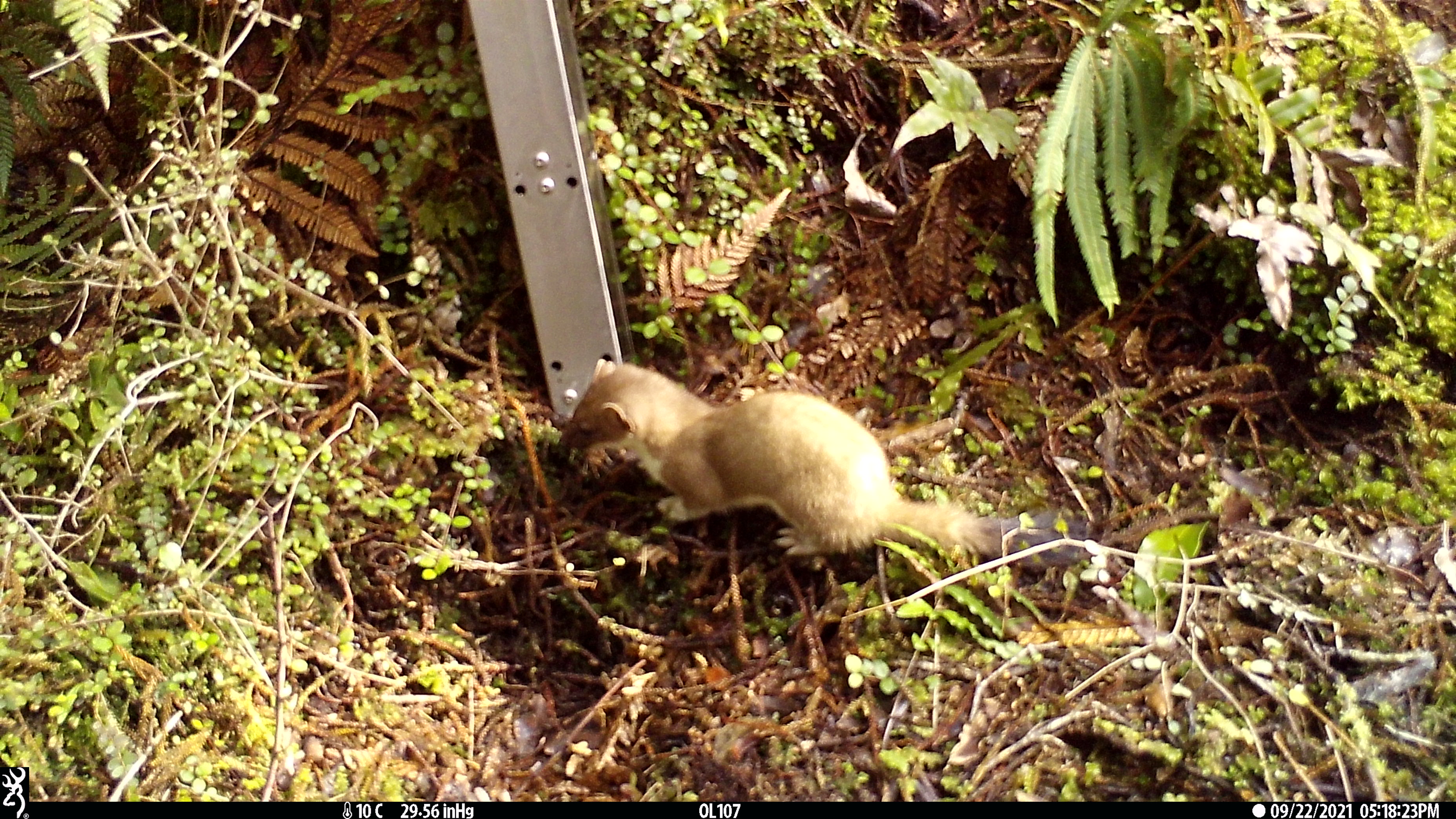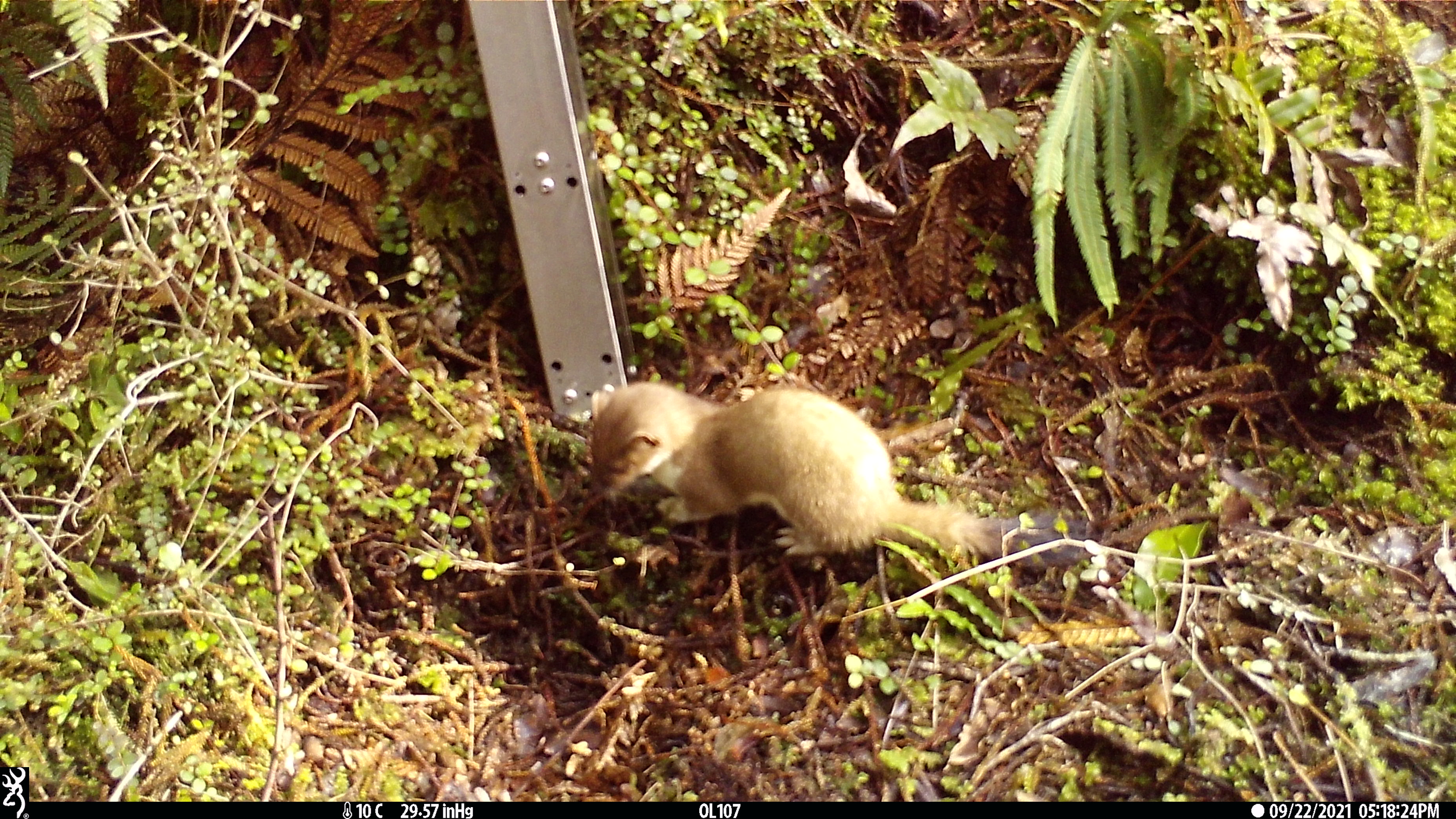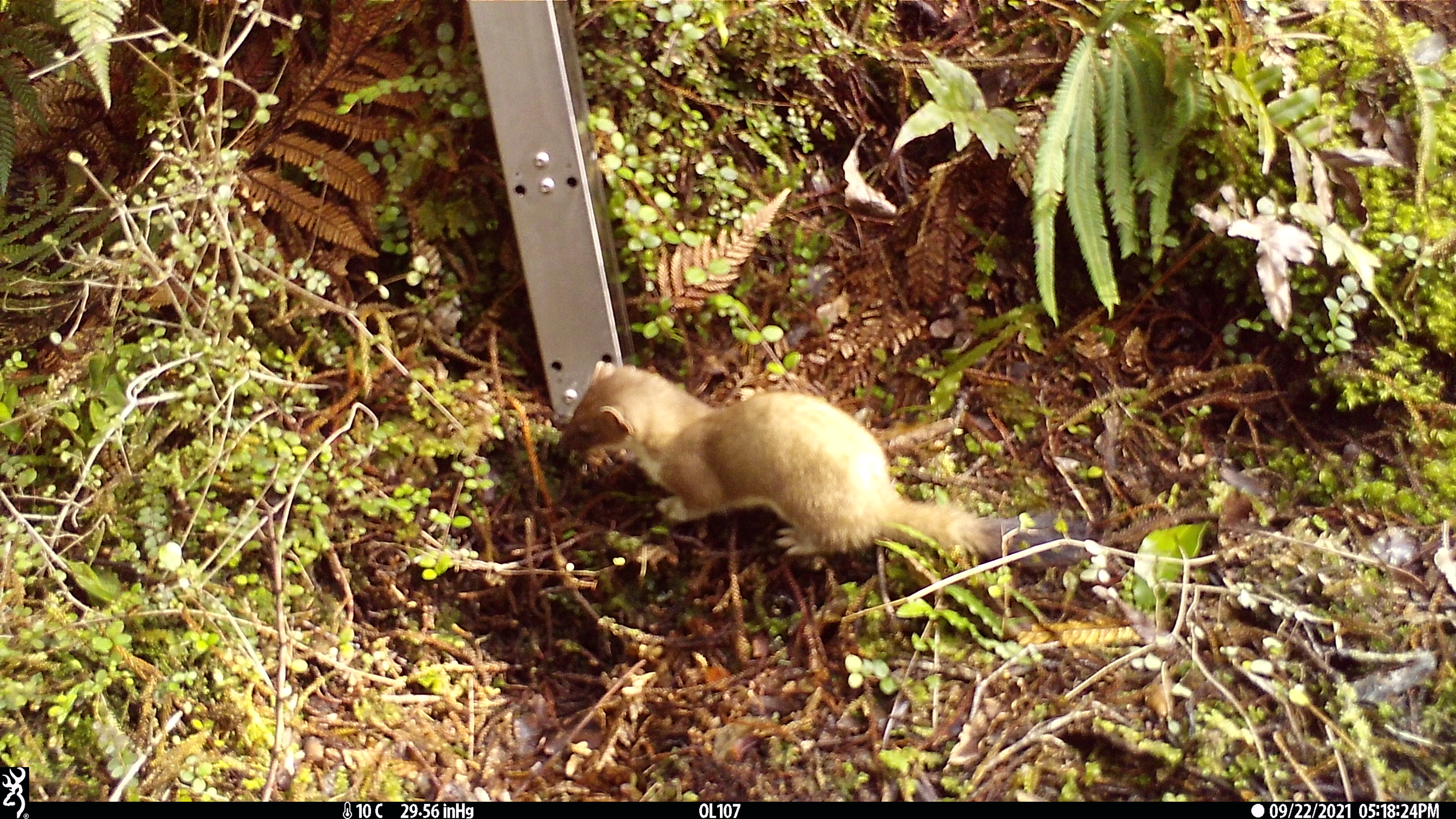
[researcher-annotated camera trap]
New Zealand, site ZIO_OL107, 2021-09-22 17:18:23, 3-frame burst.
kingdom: Animalia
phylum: Chordata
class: Mammalia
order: Carnivora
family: Mustelidae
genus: Mustela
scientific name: Mustela erminea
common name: stoat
Stoat (Mustela erminea).